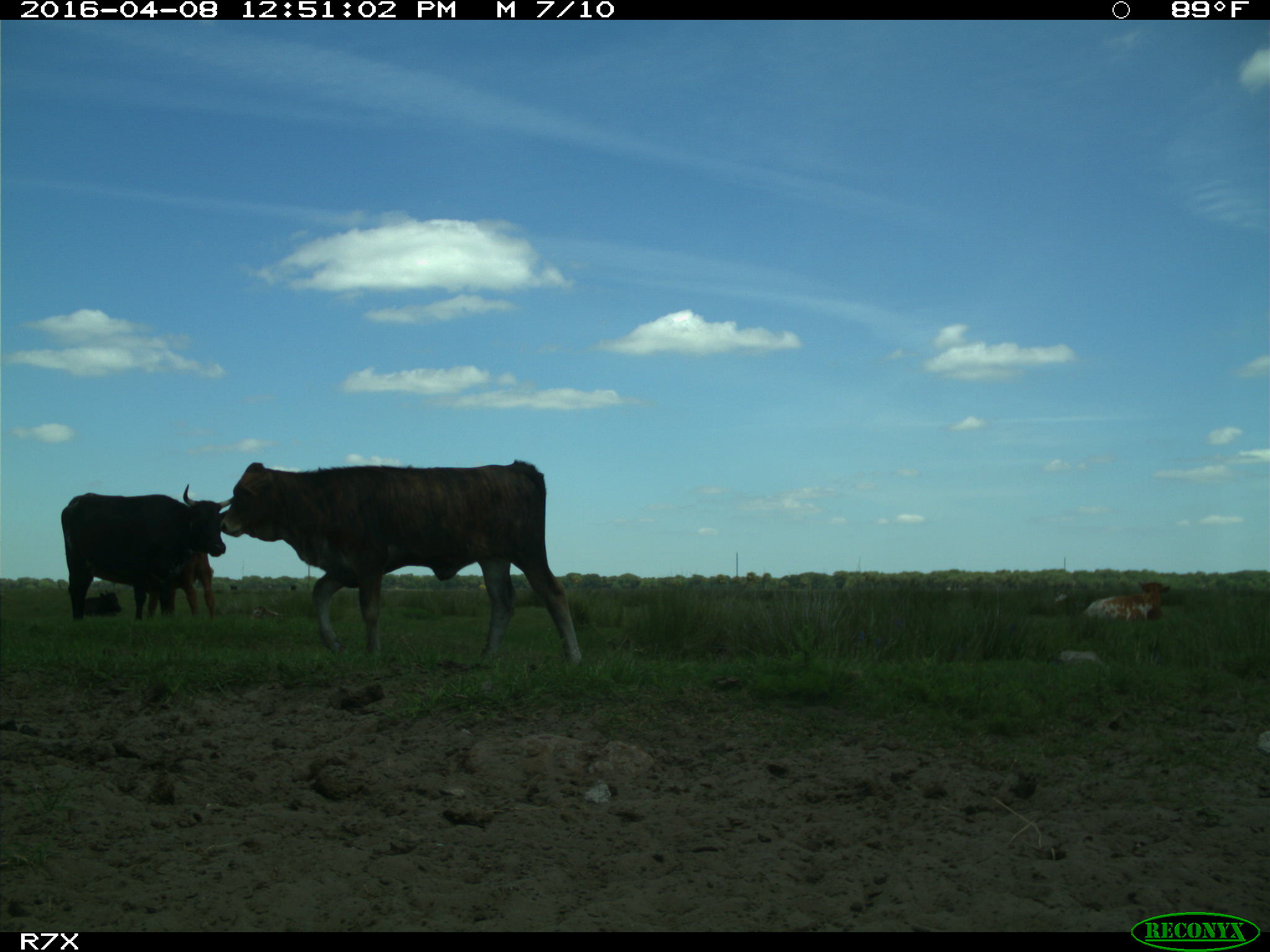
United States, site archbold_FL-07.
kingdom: Animalia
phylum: Chordata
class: Mammalia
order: Artiodactyla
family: Bovidae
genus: Bos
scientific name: Bos taurus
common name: domestic cow